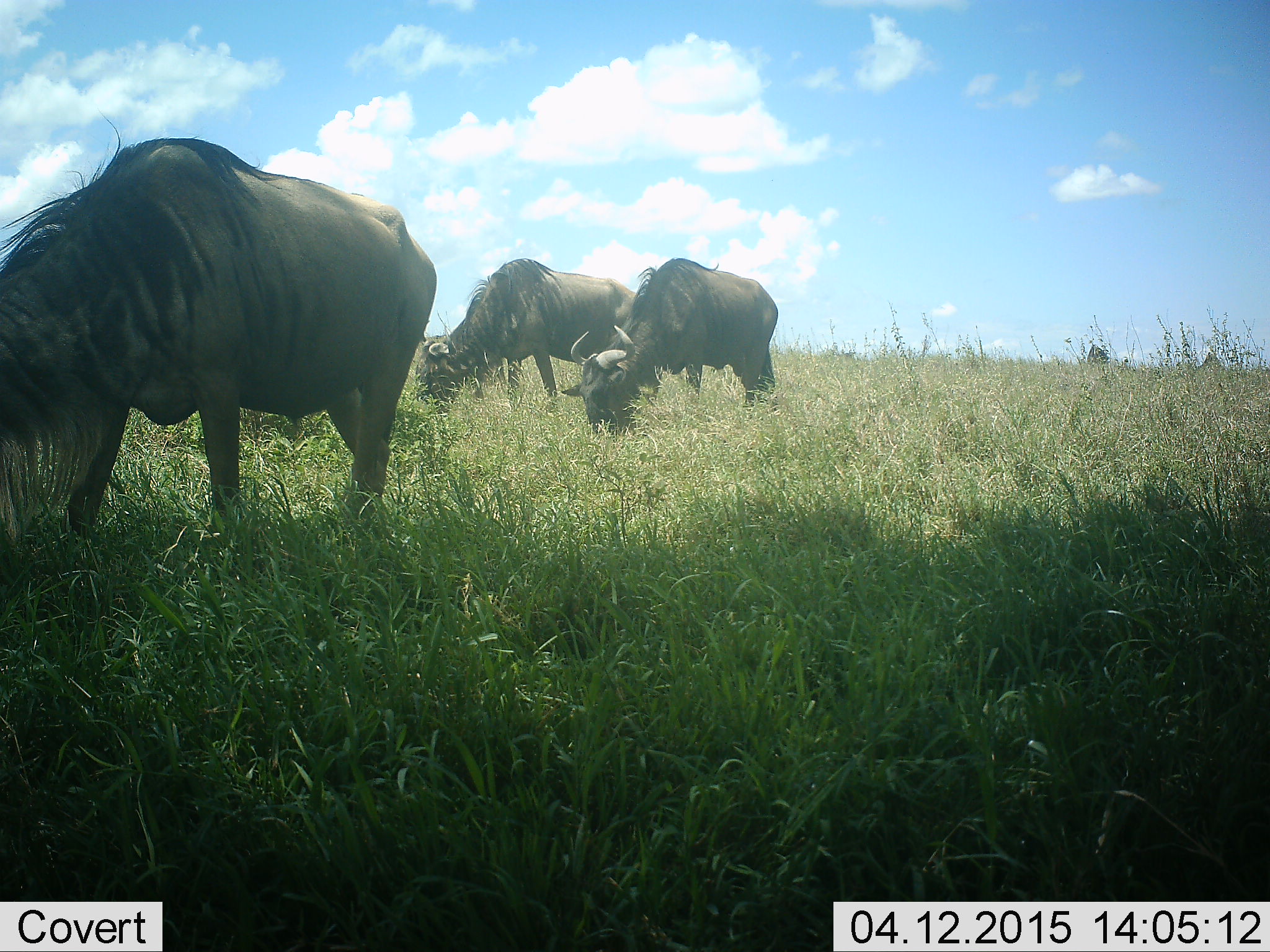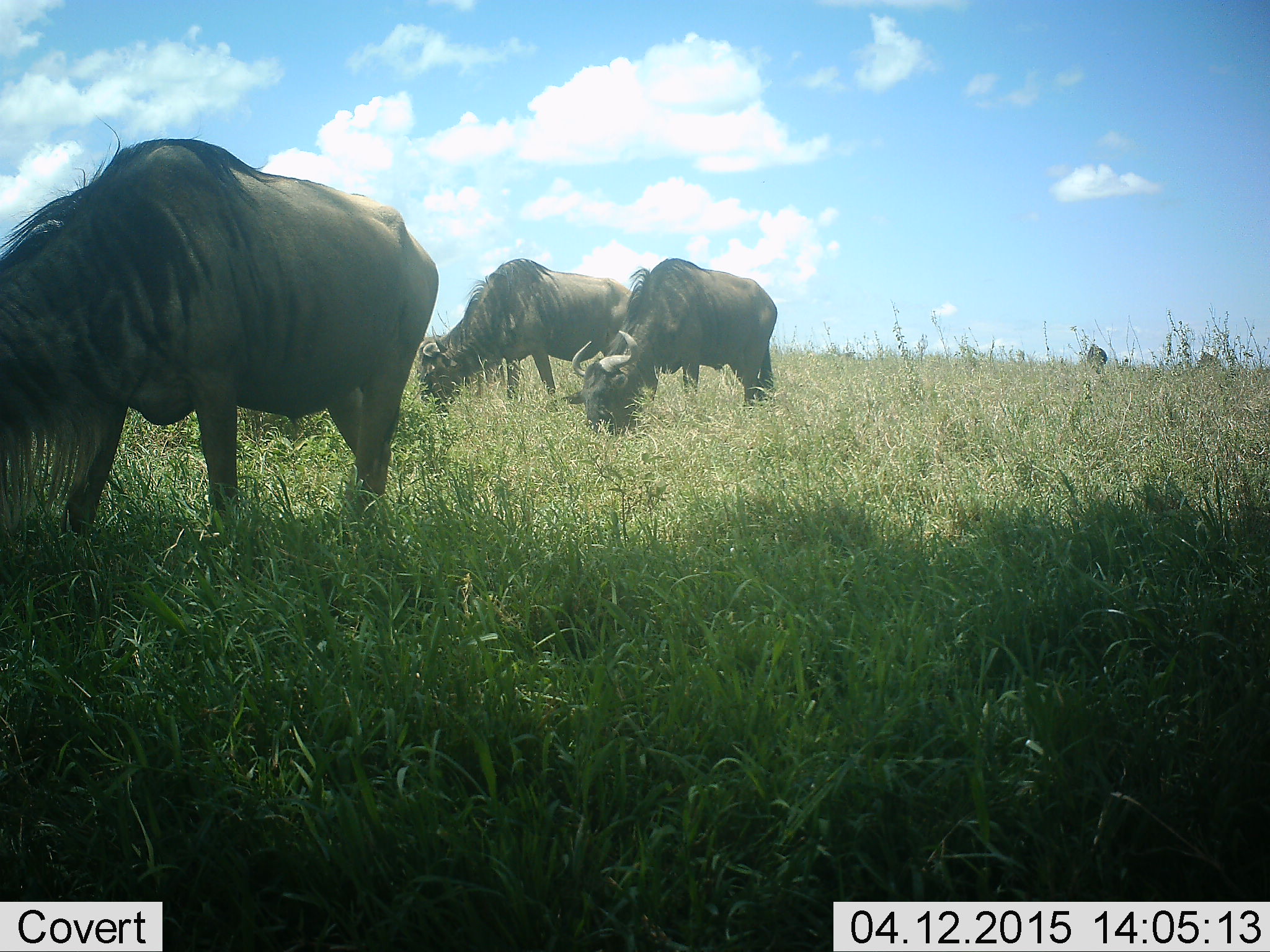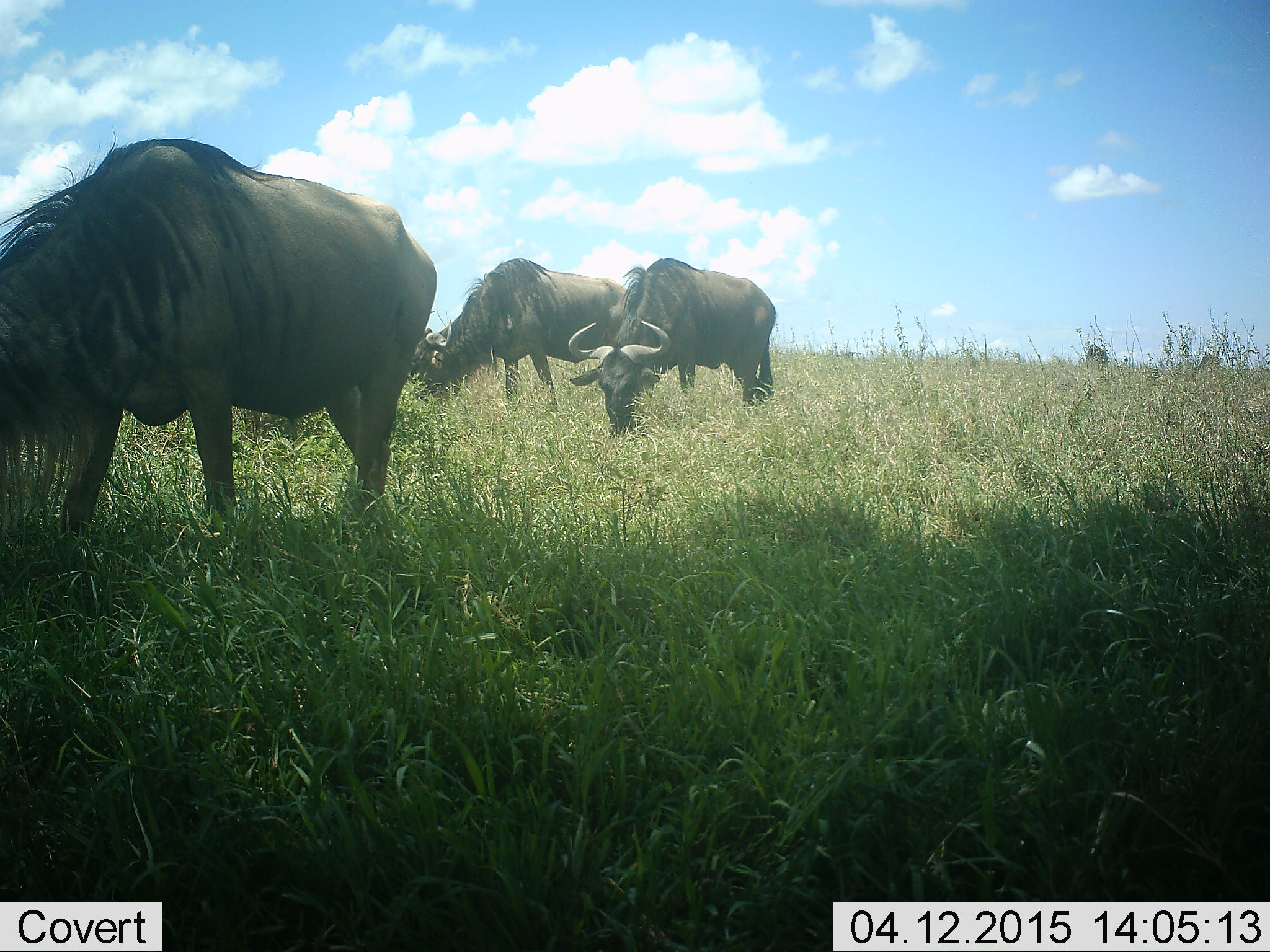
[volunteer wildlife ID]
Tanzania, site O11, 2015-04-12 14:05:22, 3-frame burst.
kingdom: Animalia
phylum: Chordata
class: Mammalia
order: Artiodactyla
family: Bovidae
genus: Connochaetes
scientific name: Connochaetes taurinus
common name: blue wildebeest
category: wildebeest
Wildebeest (blue wildebeest) (Connochaetes taurinus), count 3. Behavior (volunteer vote fractions): standing 30%, resting 0%, moving 0%, interacting 0%. Young present (vote fraction): 0%. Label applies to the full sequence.